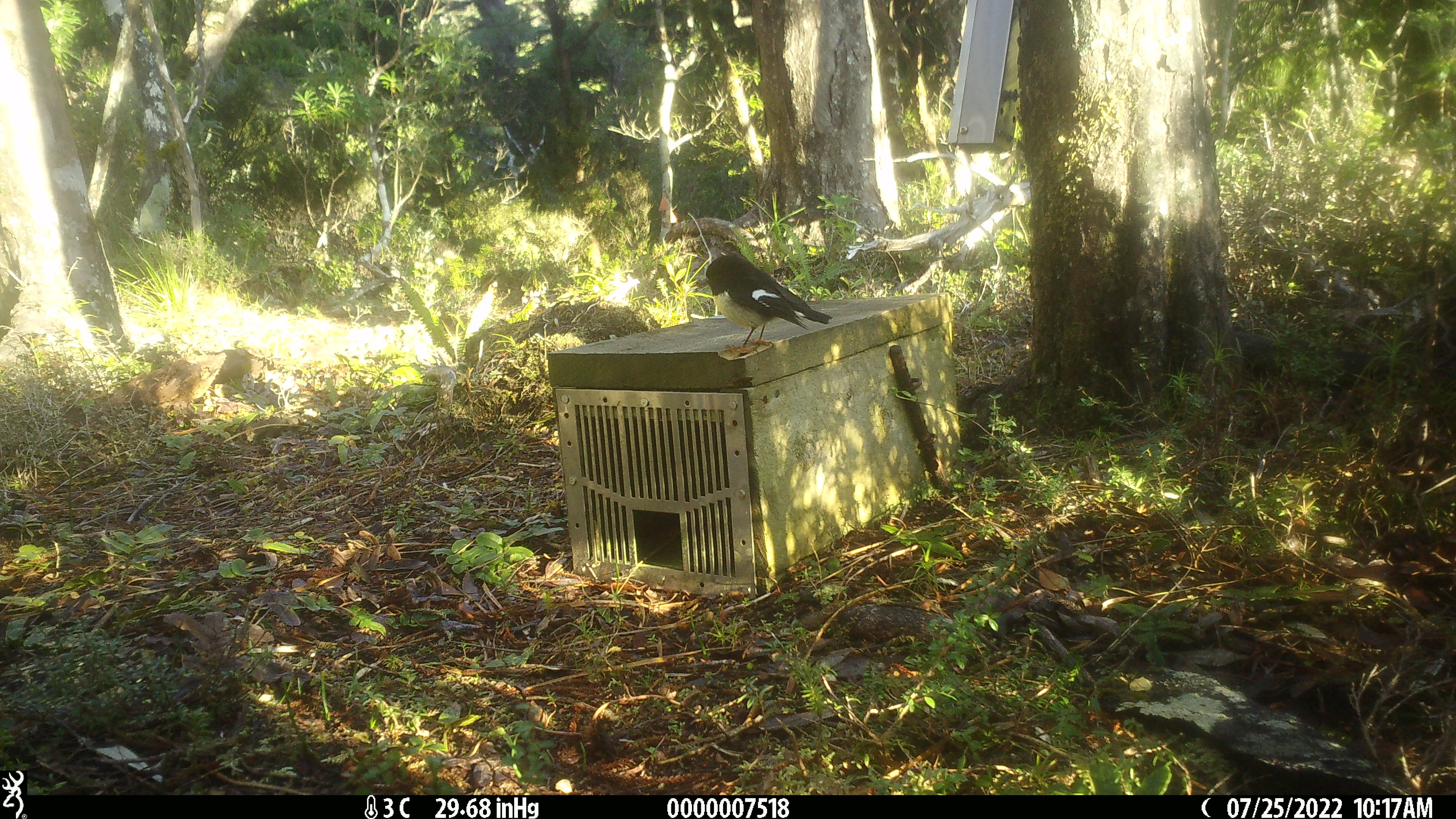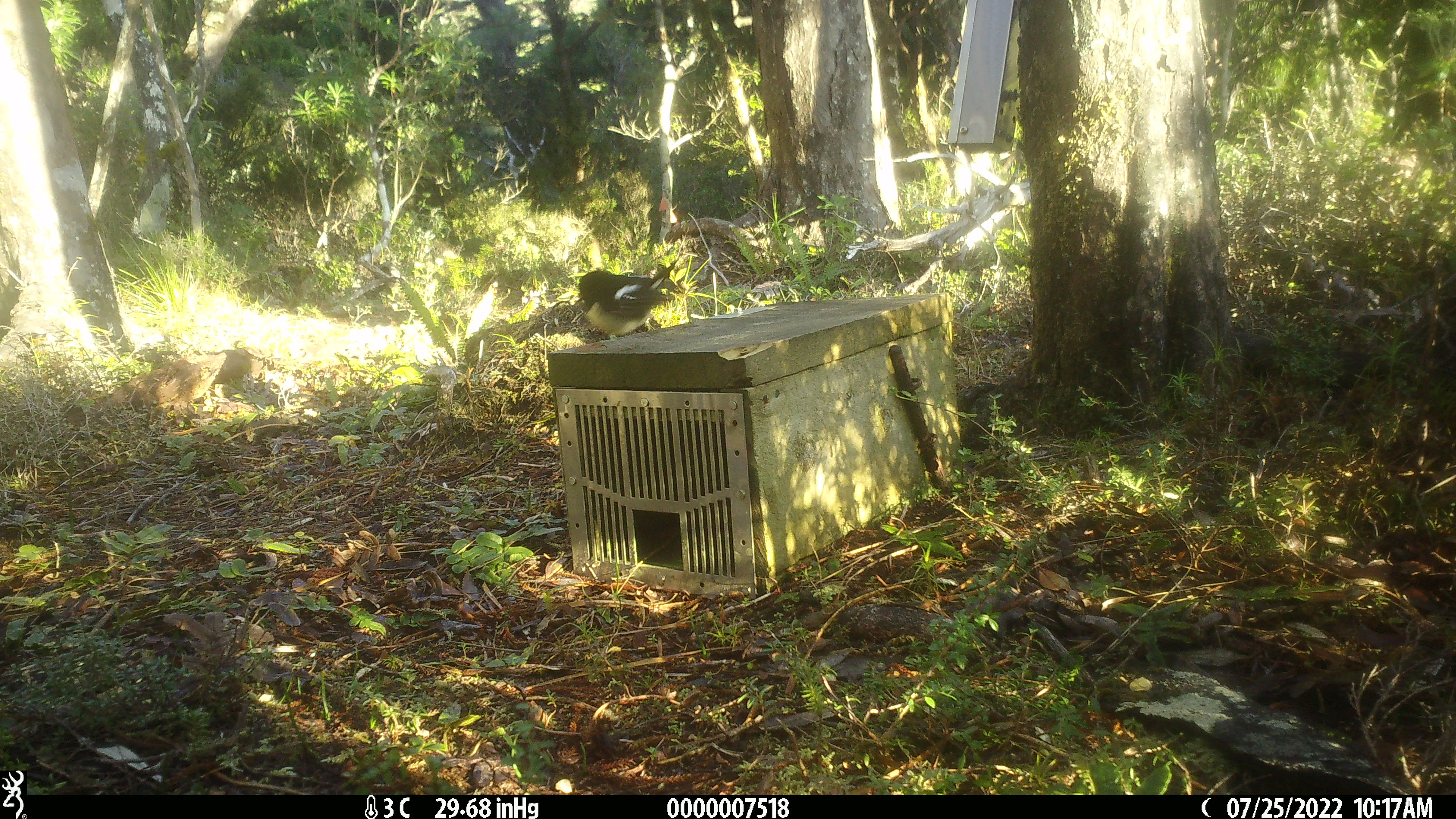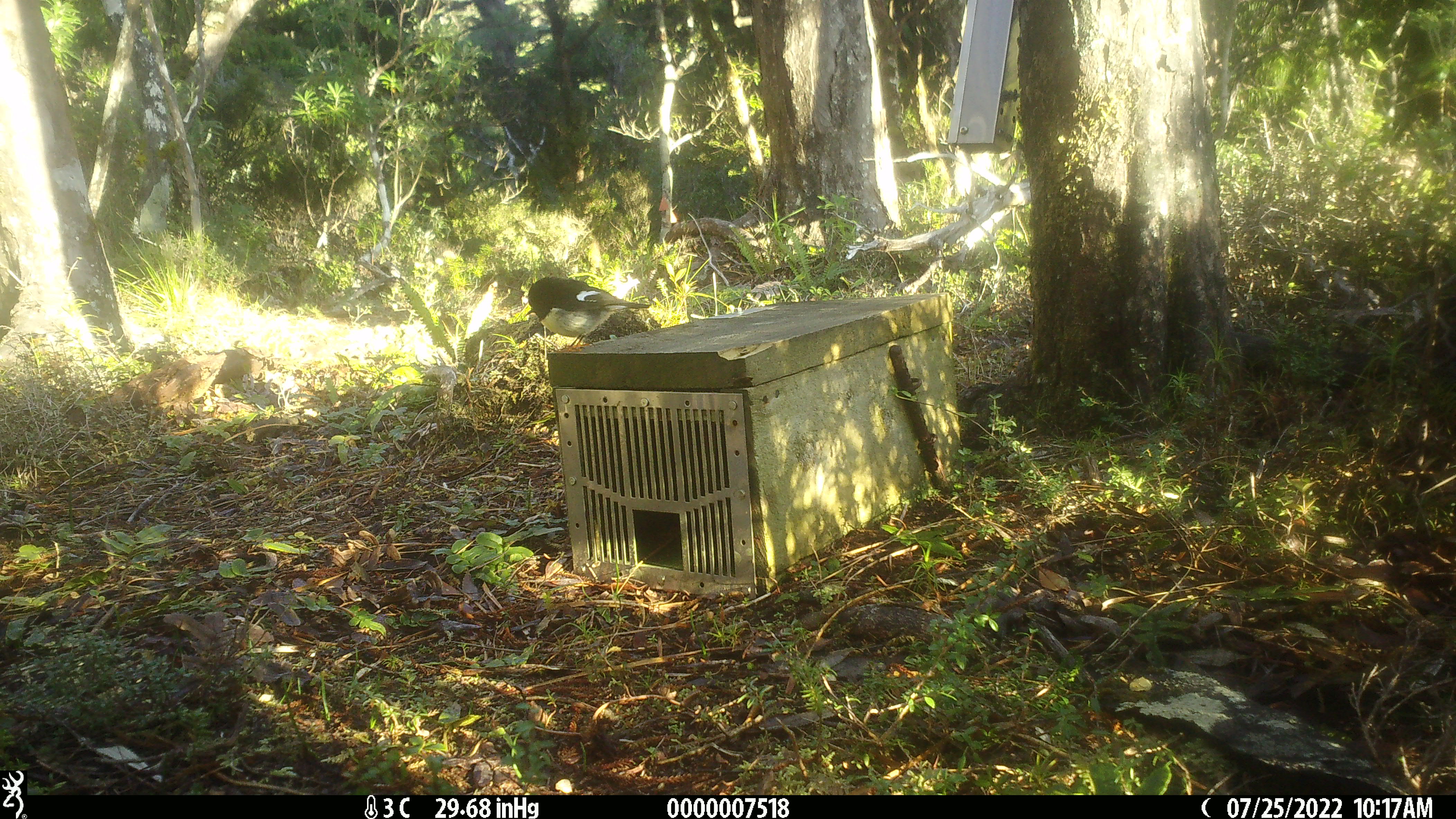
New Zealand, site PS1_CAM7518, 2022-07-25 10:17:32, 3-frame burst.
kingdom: Animalia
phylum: Chordata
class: Aves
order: Passeriformes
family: Petroicidae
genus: Petroica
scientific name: Petroica macrocephala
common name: tomtit